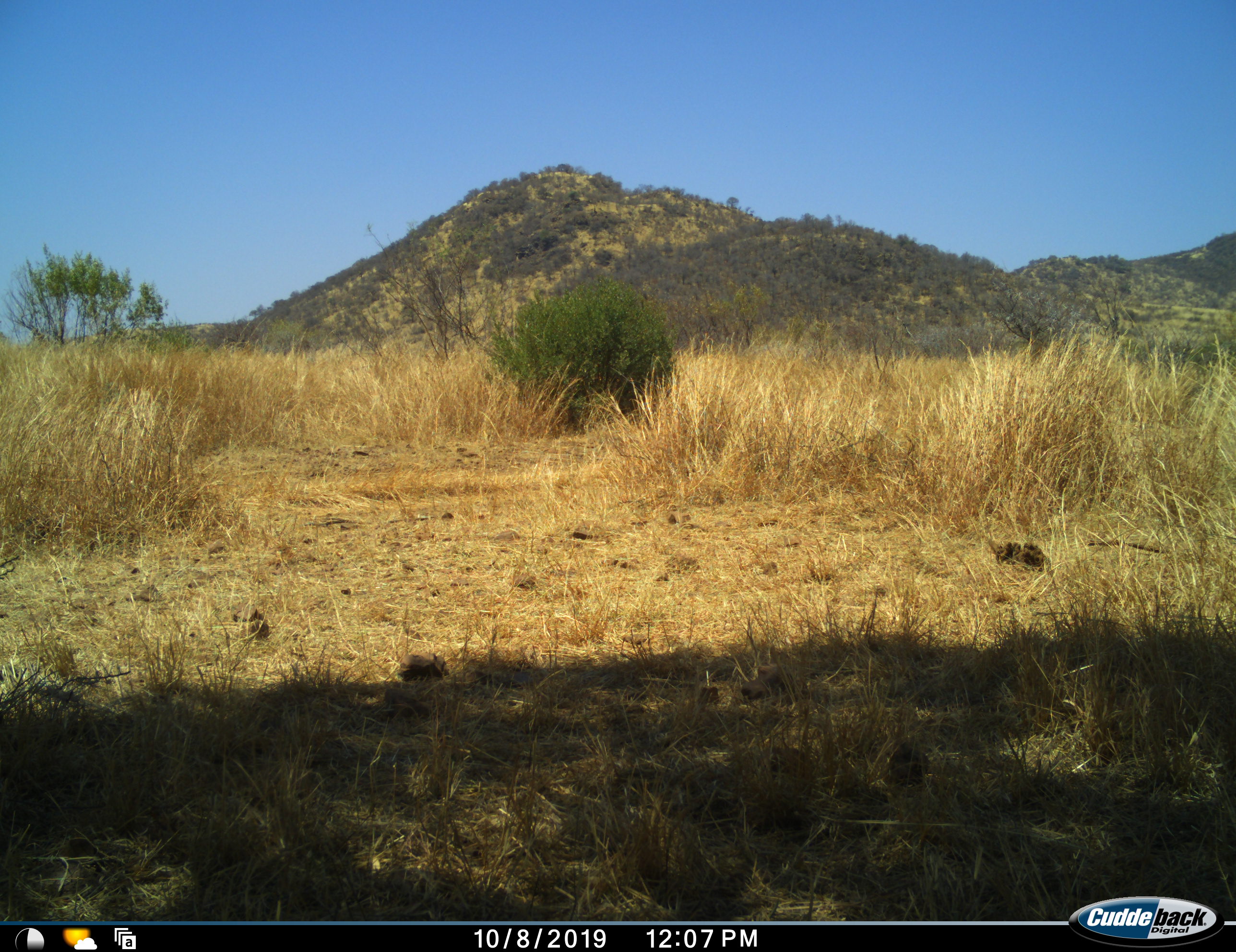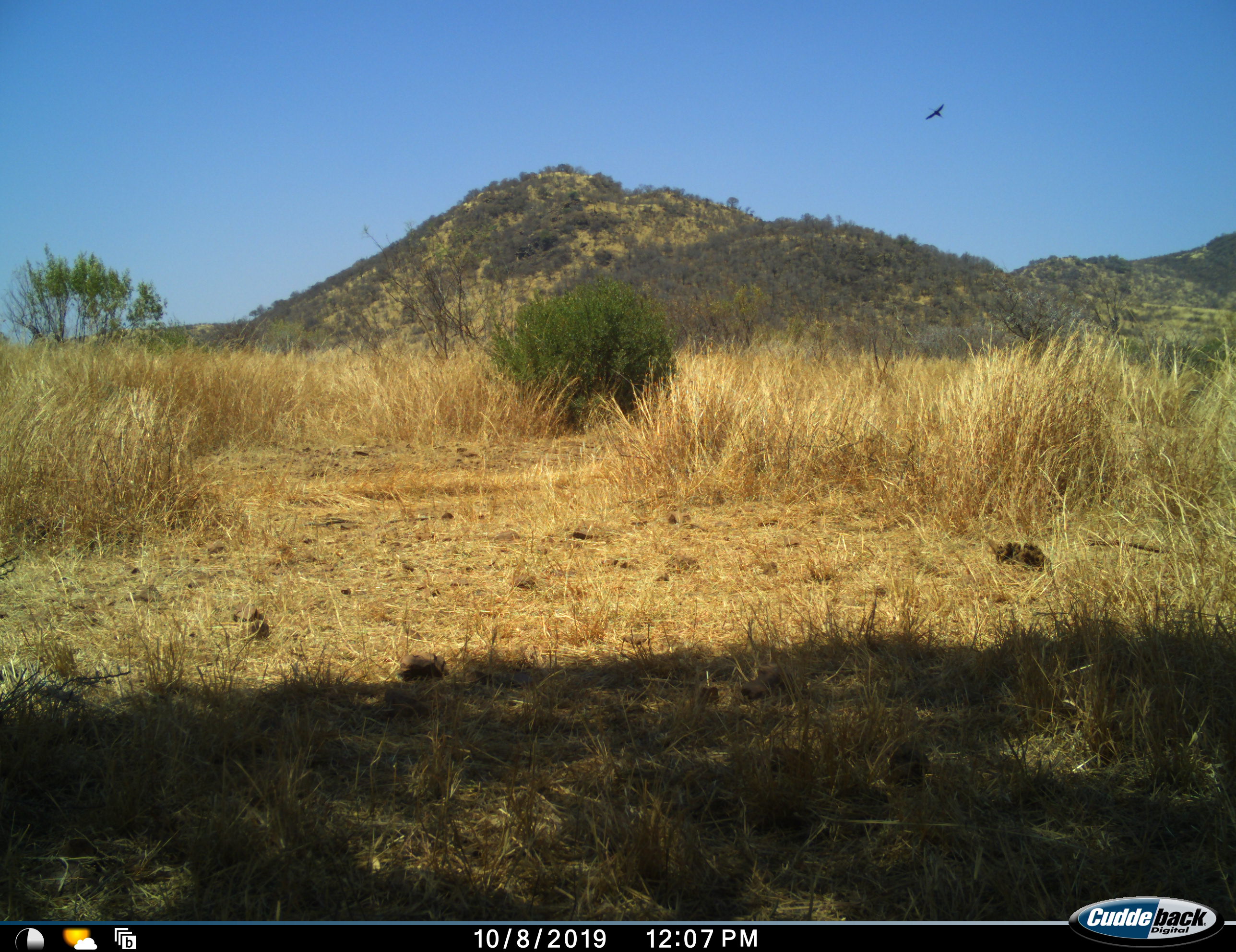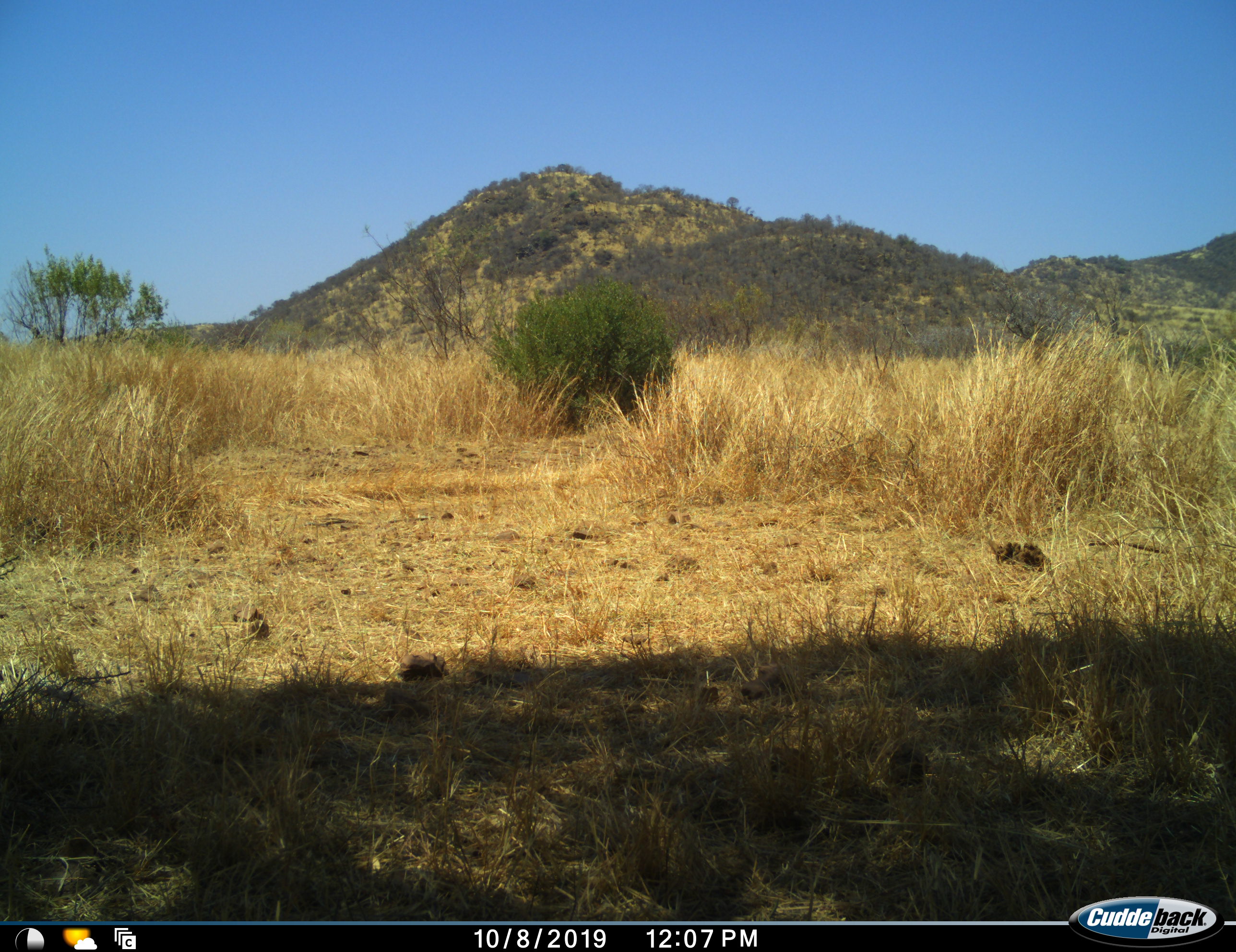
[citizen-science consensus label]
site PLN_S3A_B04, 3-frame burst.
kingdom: Animalia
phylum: Chordata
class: Aves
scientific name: Aves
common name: bird of prey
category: birdofprey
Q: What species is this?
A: Birdofprey (bird of prey) (Aves).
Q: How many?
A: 1.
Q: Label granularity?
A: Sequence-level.